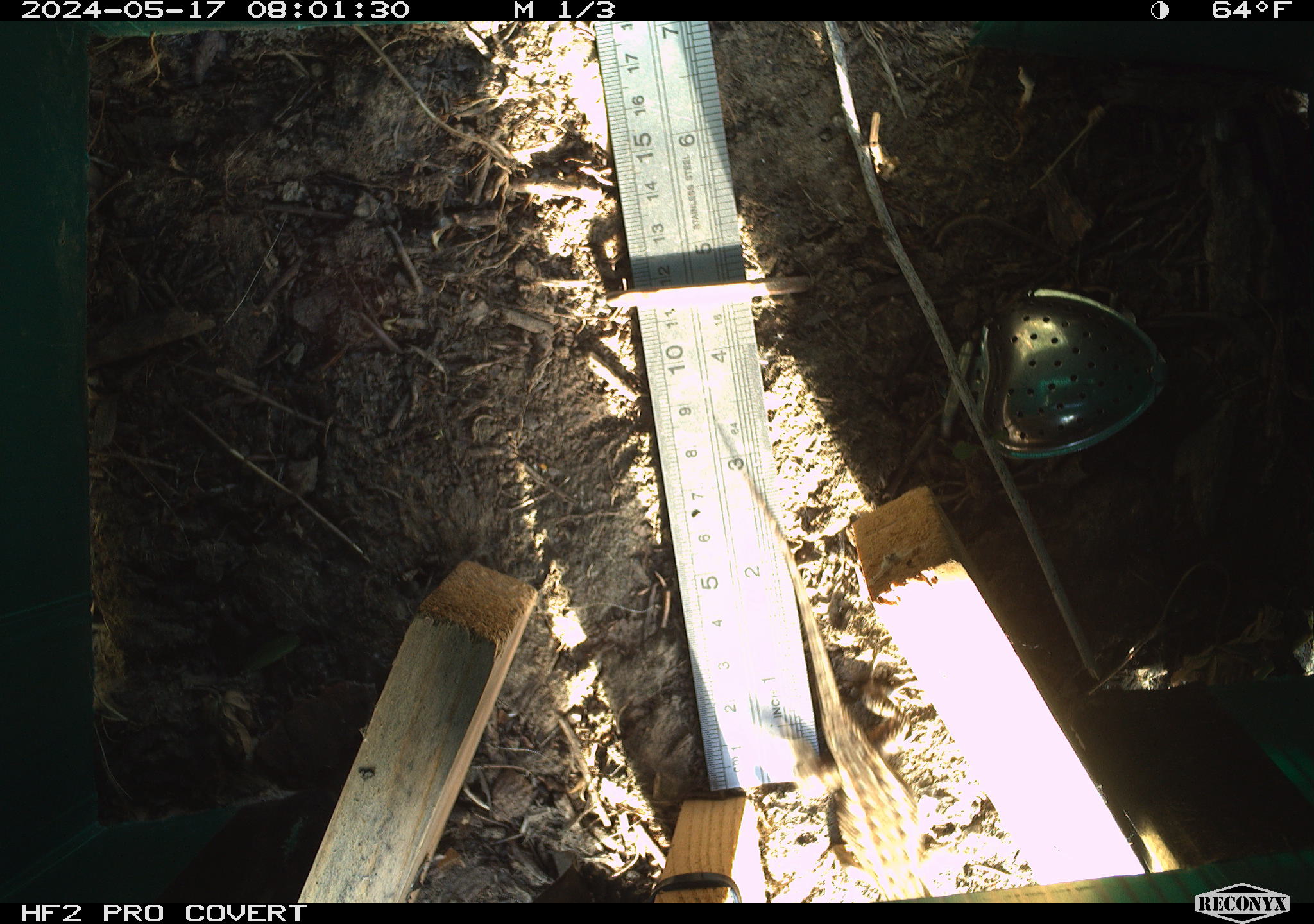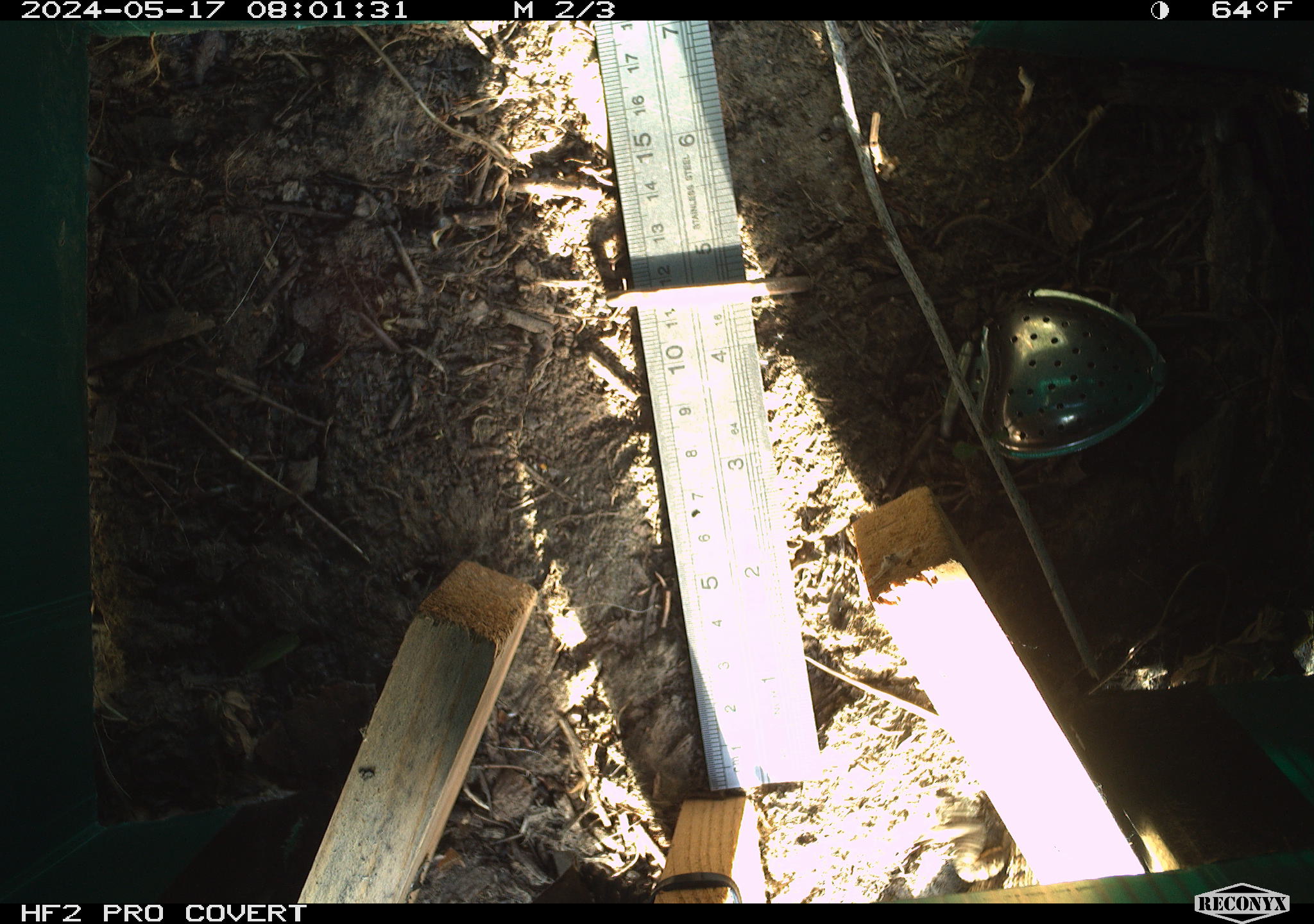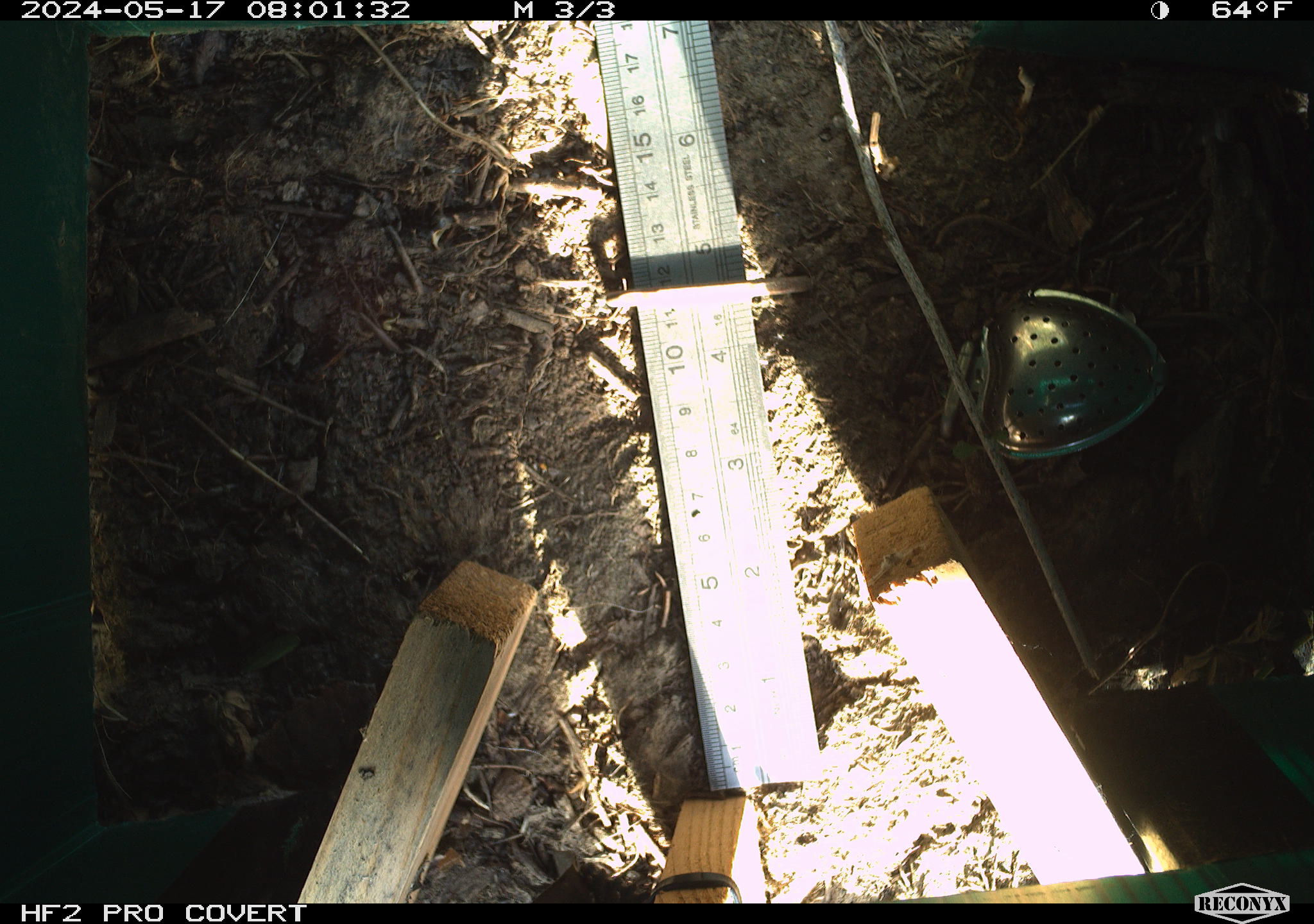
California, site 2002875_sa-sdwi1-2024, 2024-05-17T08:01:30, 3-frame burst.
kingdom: Animalia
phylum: Chordata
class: Reptilia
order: Squamata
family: Phrynosomatidae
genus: Sceloporus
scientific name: Sceloporus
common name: spiny lizards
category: sceloporus species